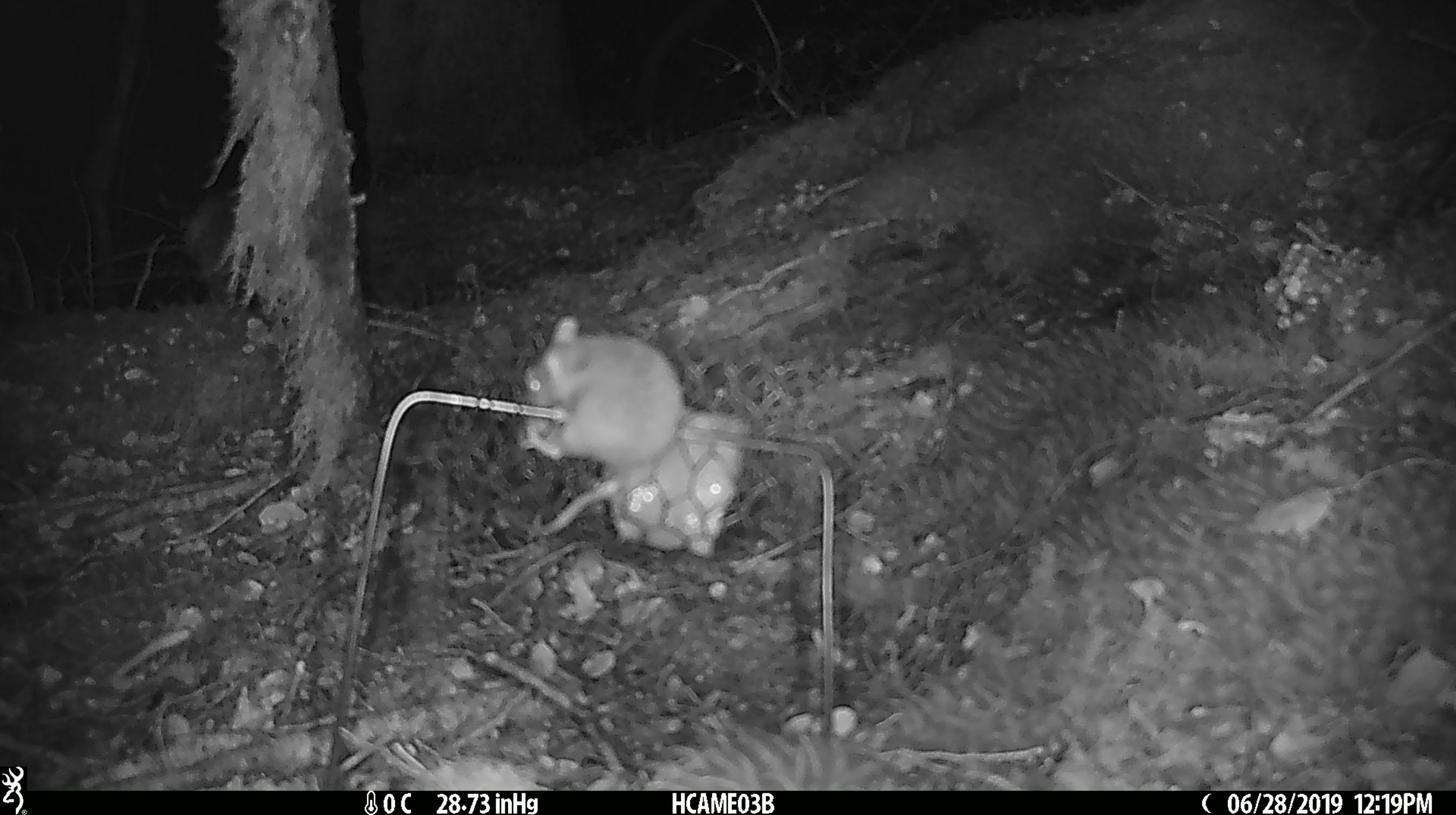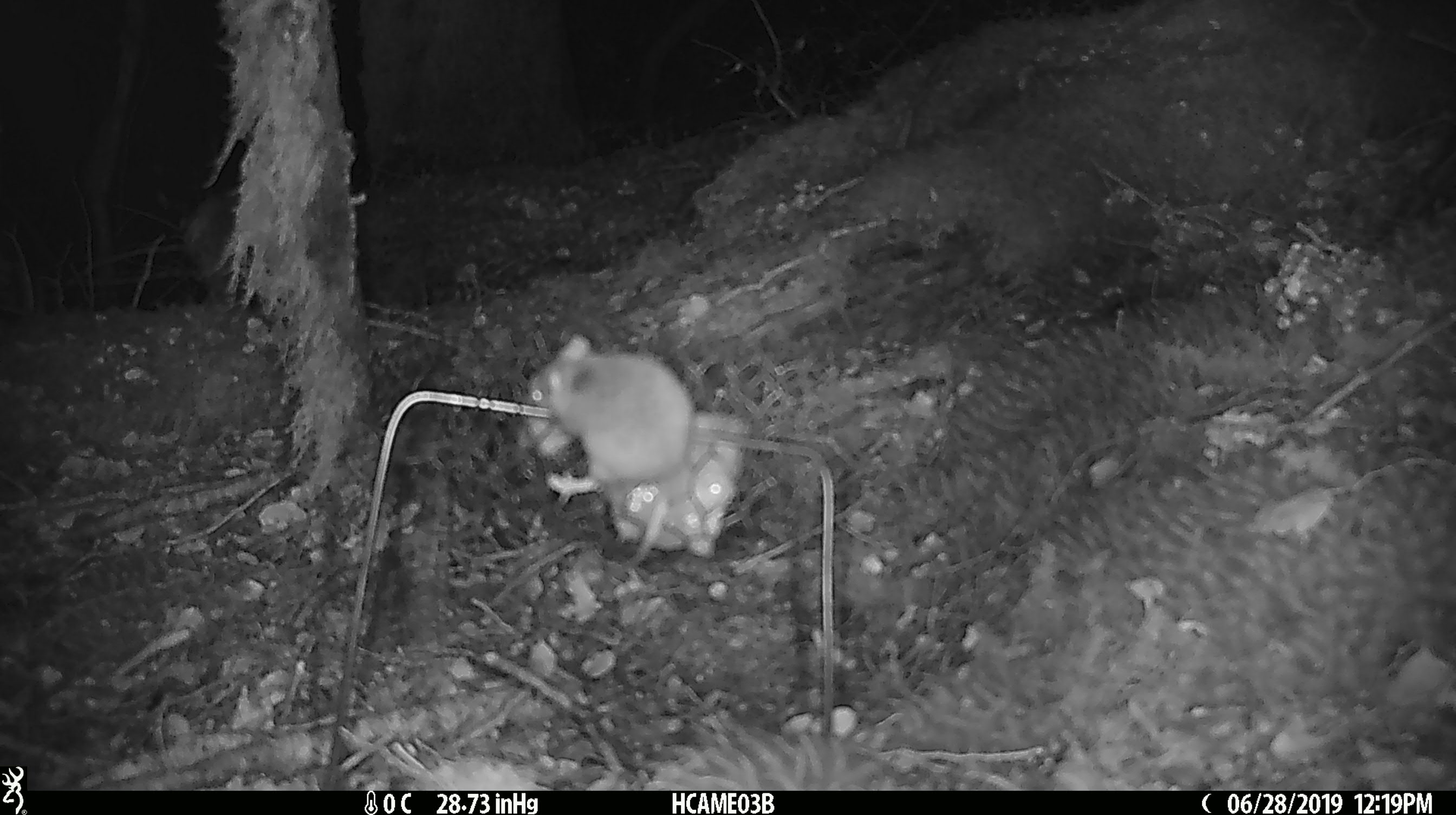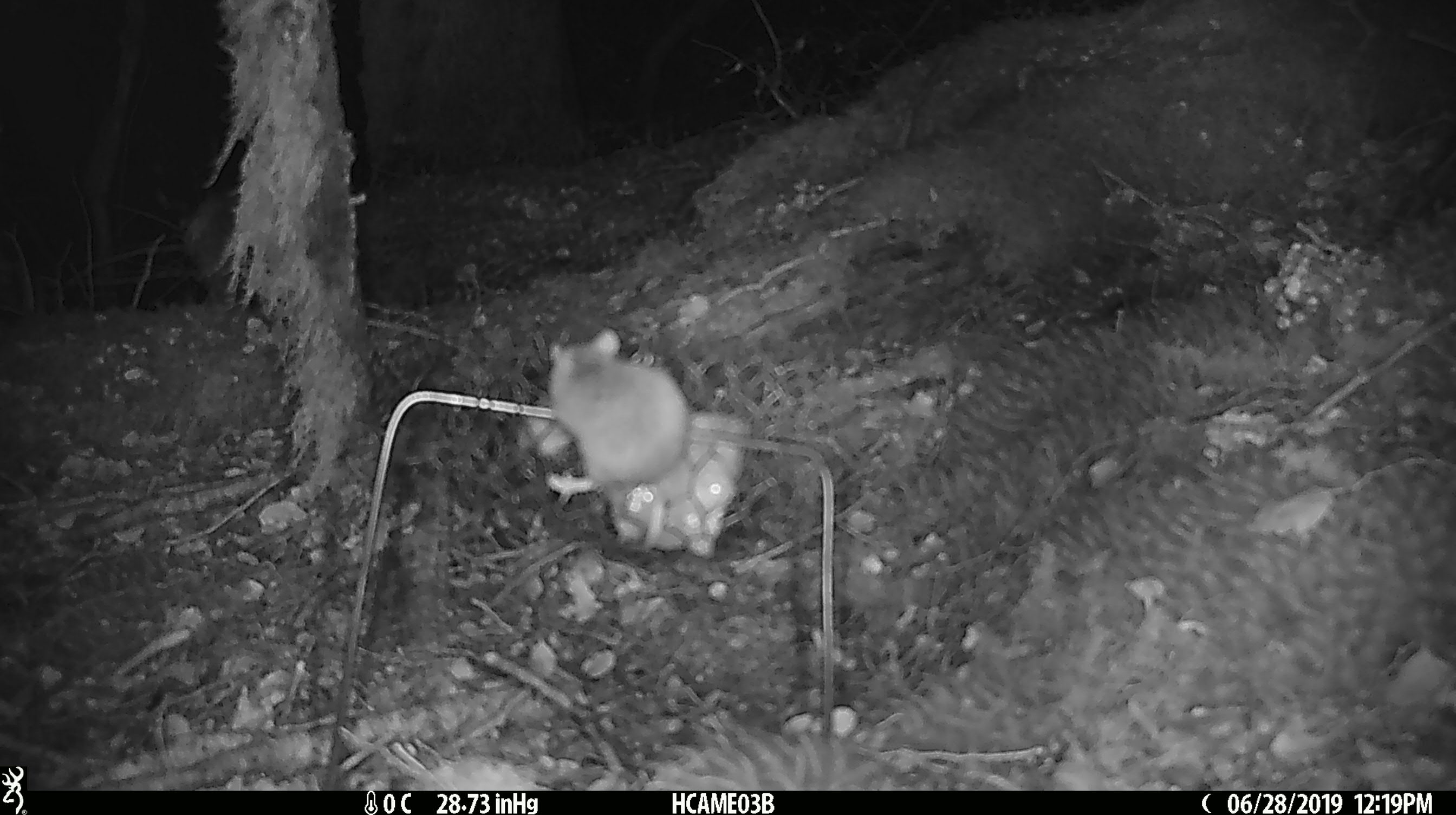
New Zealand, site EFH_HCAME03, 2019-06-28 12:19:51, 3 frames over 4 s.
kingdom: Animalia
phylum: Chordata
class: Mammalia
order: Rodentia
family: Muridae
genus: Mus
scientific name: Mus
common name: mouse